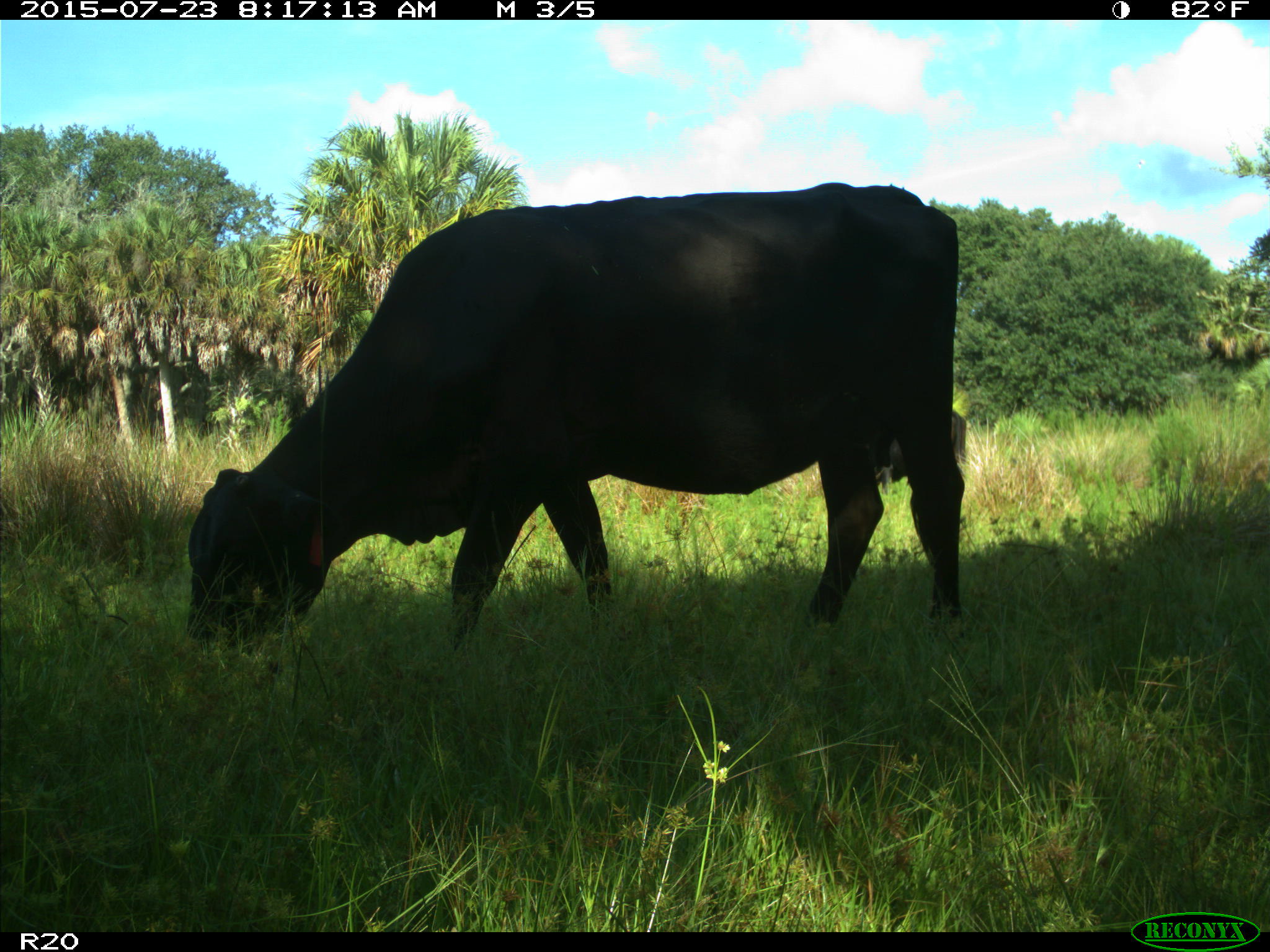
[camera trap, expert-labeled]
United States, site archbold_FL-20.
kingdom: Animalia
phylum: Chordata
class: Mammalia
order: Artiodactyla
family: Bovidae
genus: Bos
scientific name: Bos taurus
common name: domestic cow